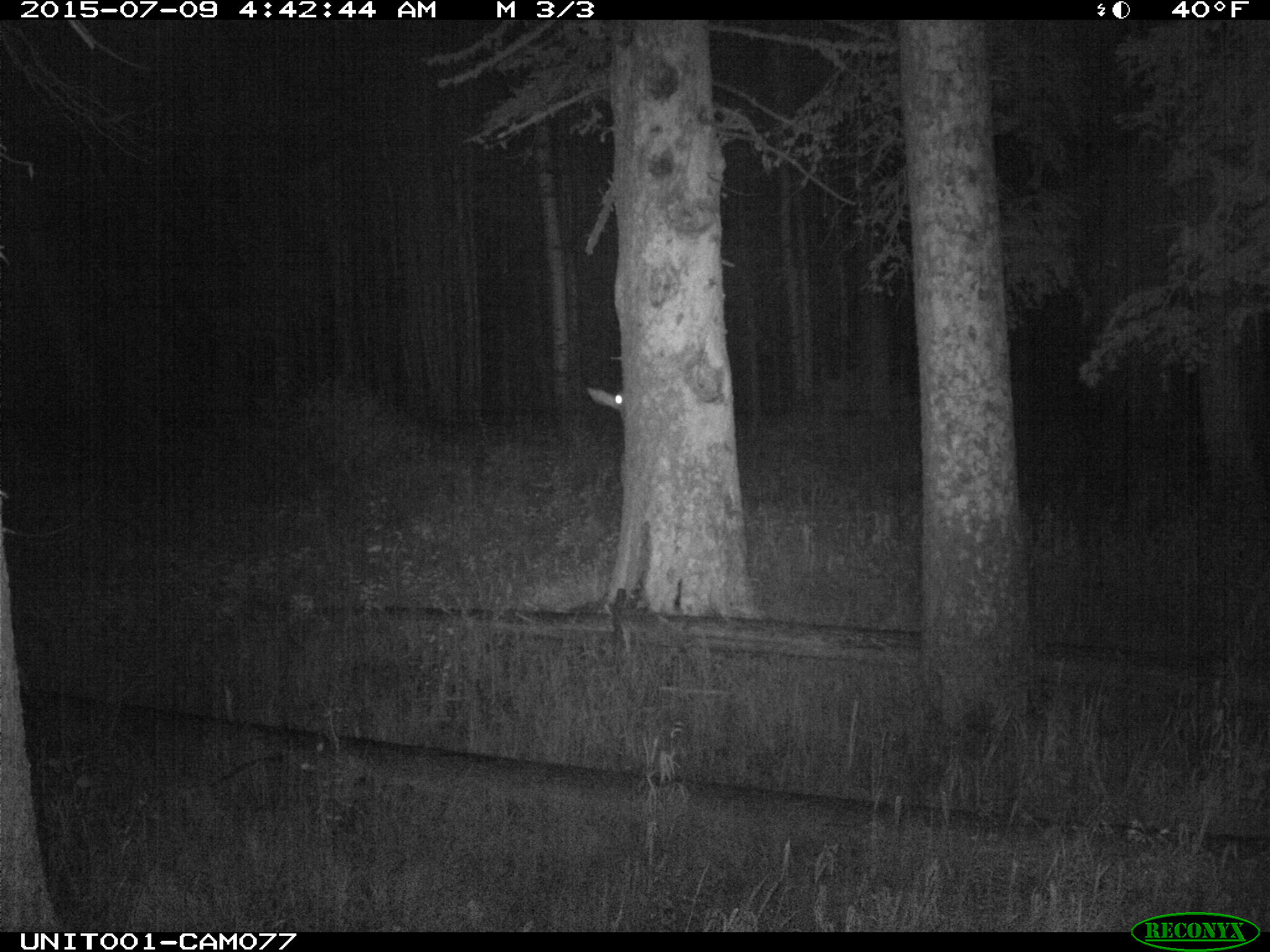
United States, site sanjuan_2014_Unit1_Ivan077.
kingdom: Animalia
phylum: Chordata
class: Mammalia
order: Artiodactyla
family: Cervidae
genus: Cervus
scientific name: Cervus elaphus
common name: red deer